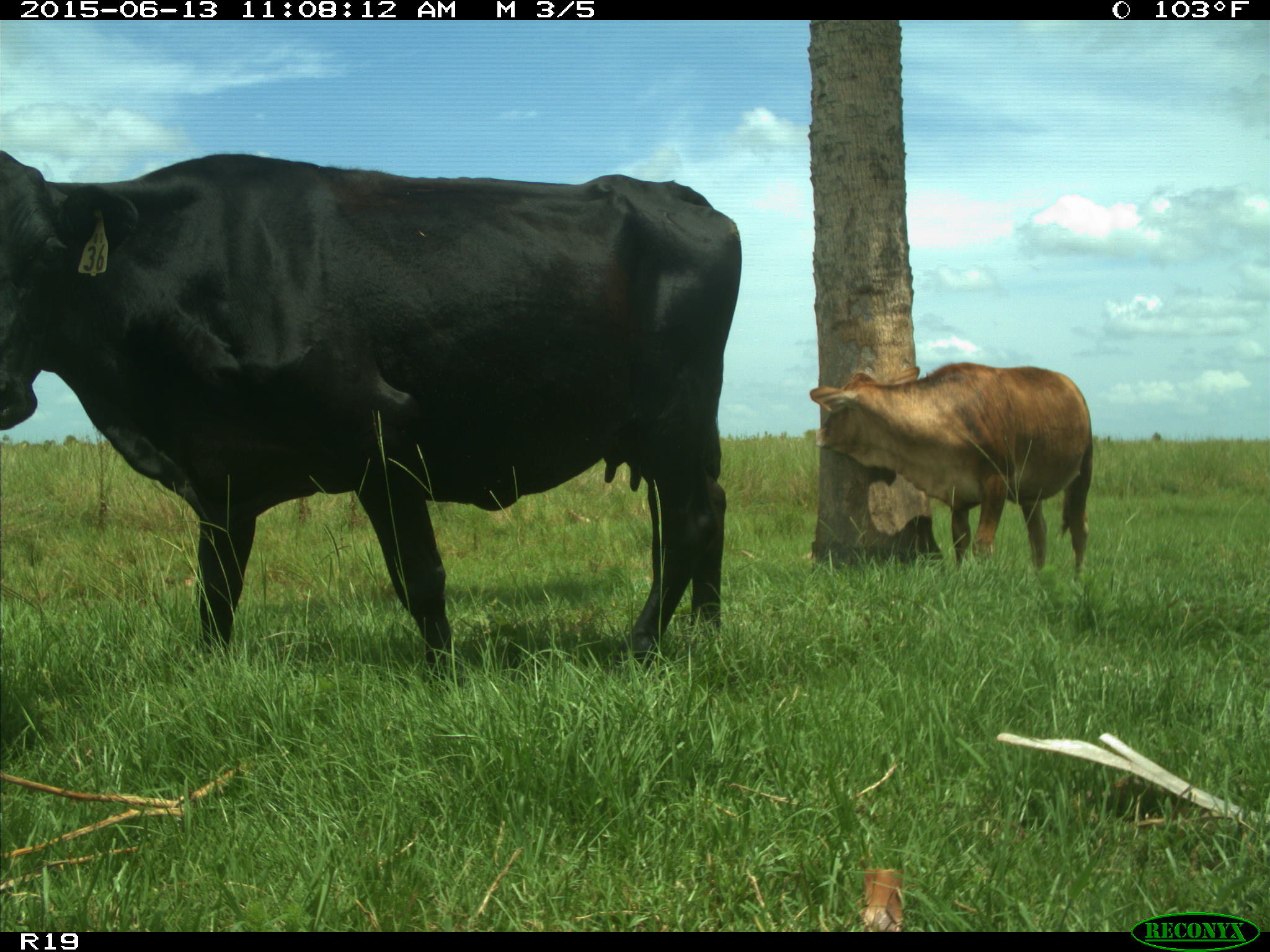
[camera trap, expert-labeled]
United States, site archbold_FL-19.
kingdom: Animalia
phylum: Chordata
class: Mammalia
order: Artiodactyla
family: Bovidae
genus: Bos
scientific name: Bos taurus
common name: domestic cow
Bos taurus (domestic cow).